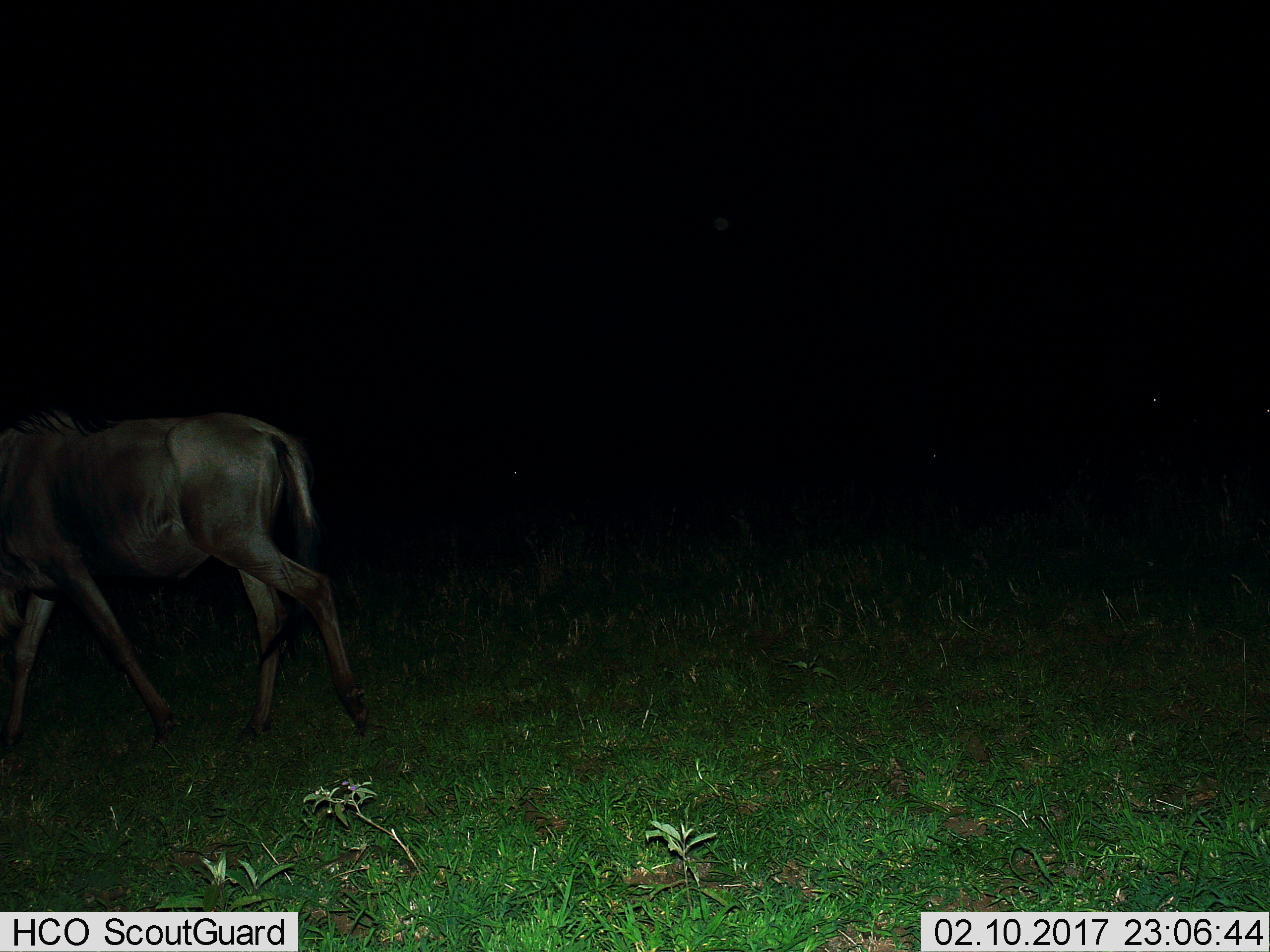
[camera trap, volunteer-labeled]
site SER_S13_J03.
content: unidentified animal